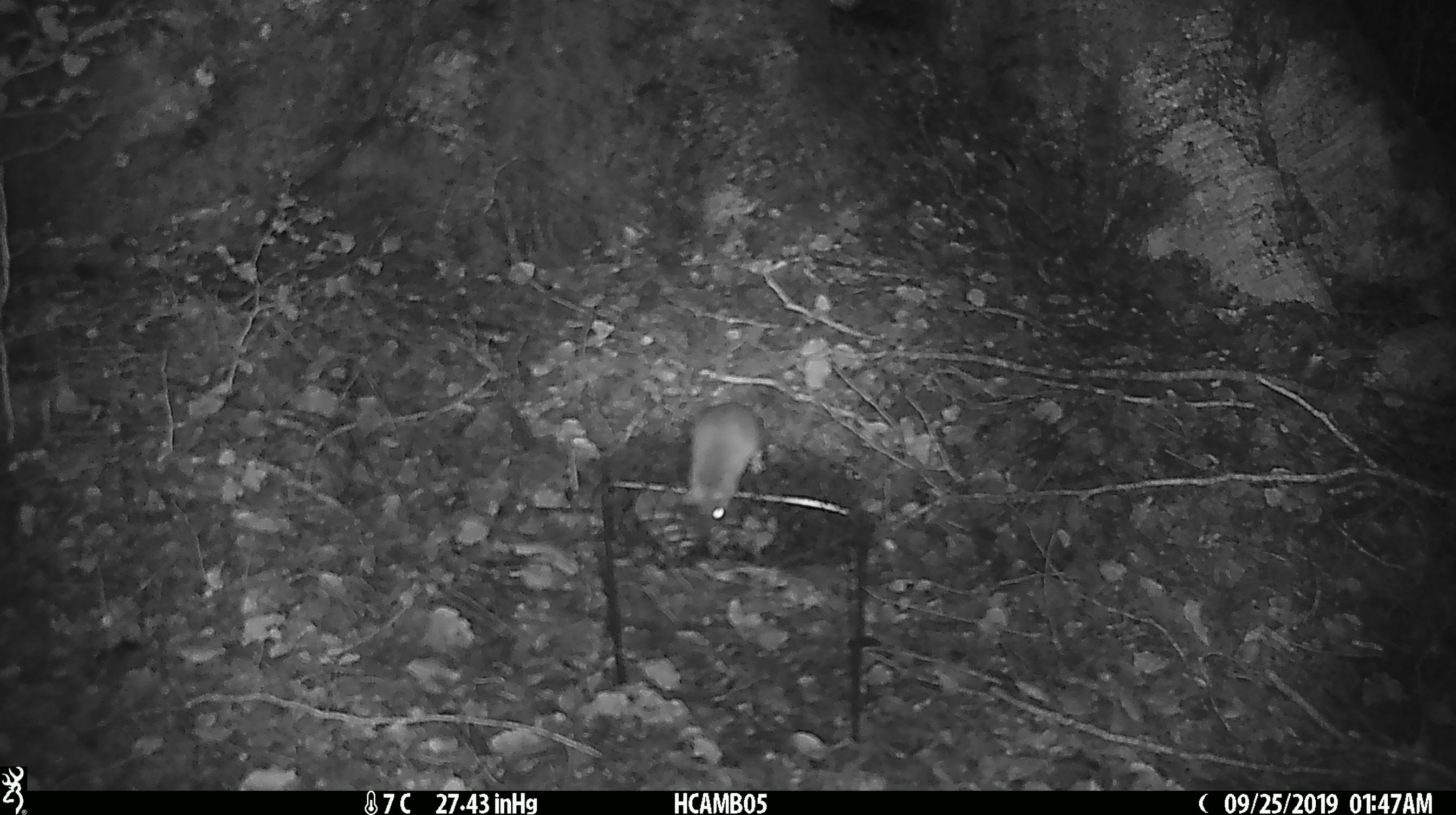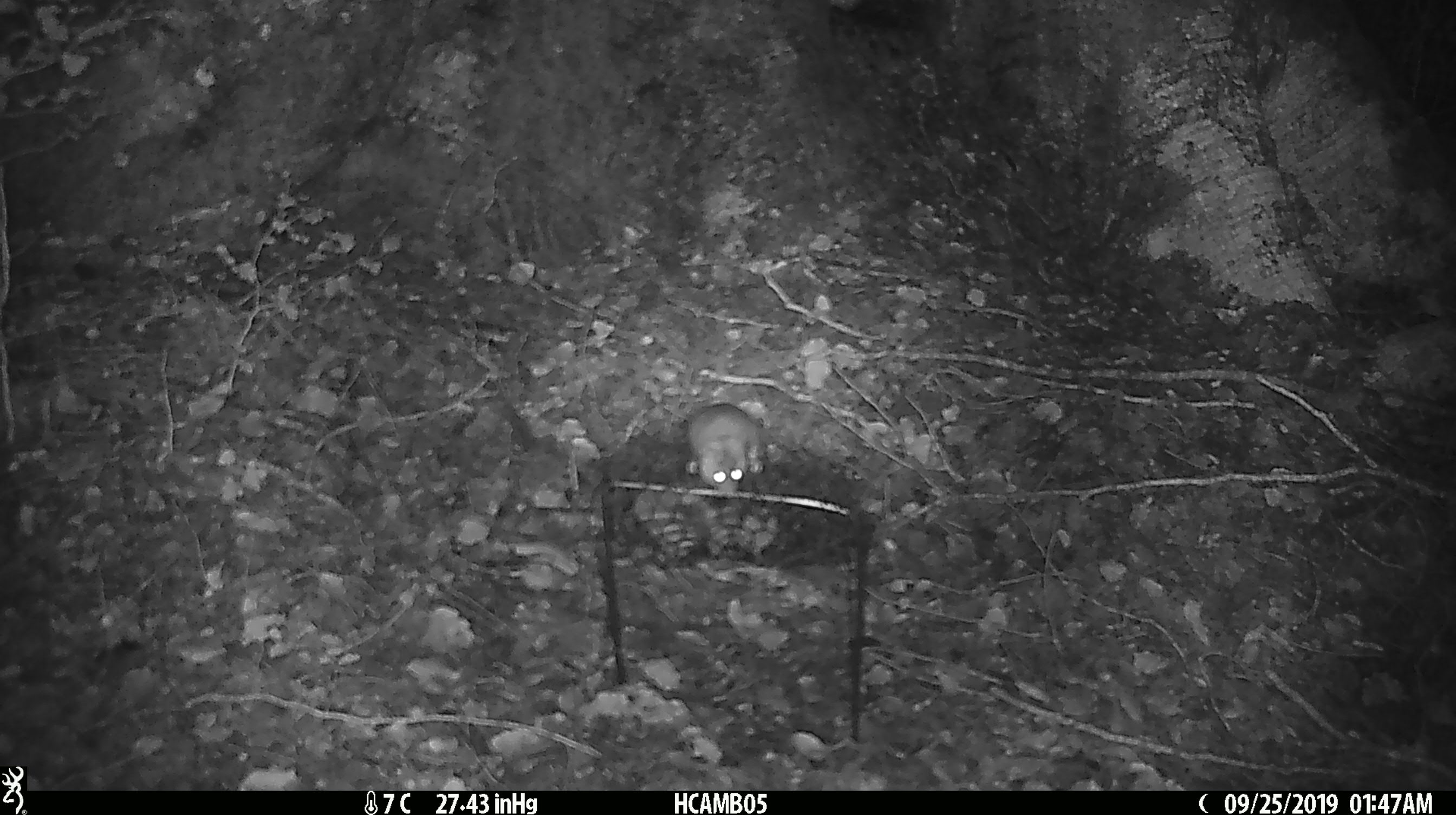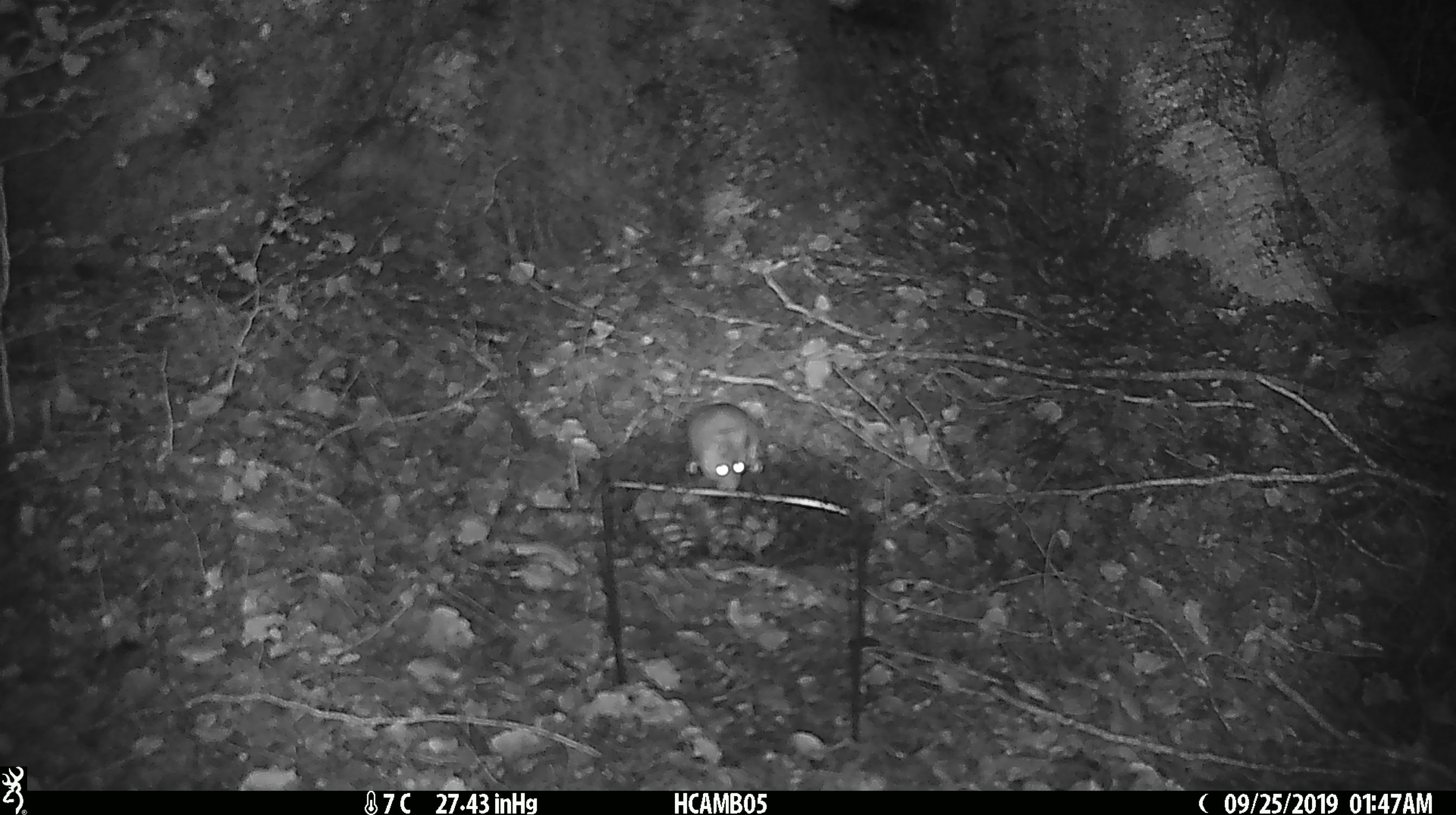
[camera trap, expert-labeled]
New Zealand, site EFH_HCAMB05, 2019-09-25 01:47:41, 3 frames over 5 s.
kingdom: Animalia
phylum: Chordata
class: Mammalia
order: Rodentia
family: Muridae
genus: Mus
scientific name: Mus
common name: mouse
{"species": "mouse (Mus)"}